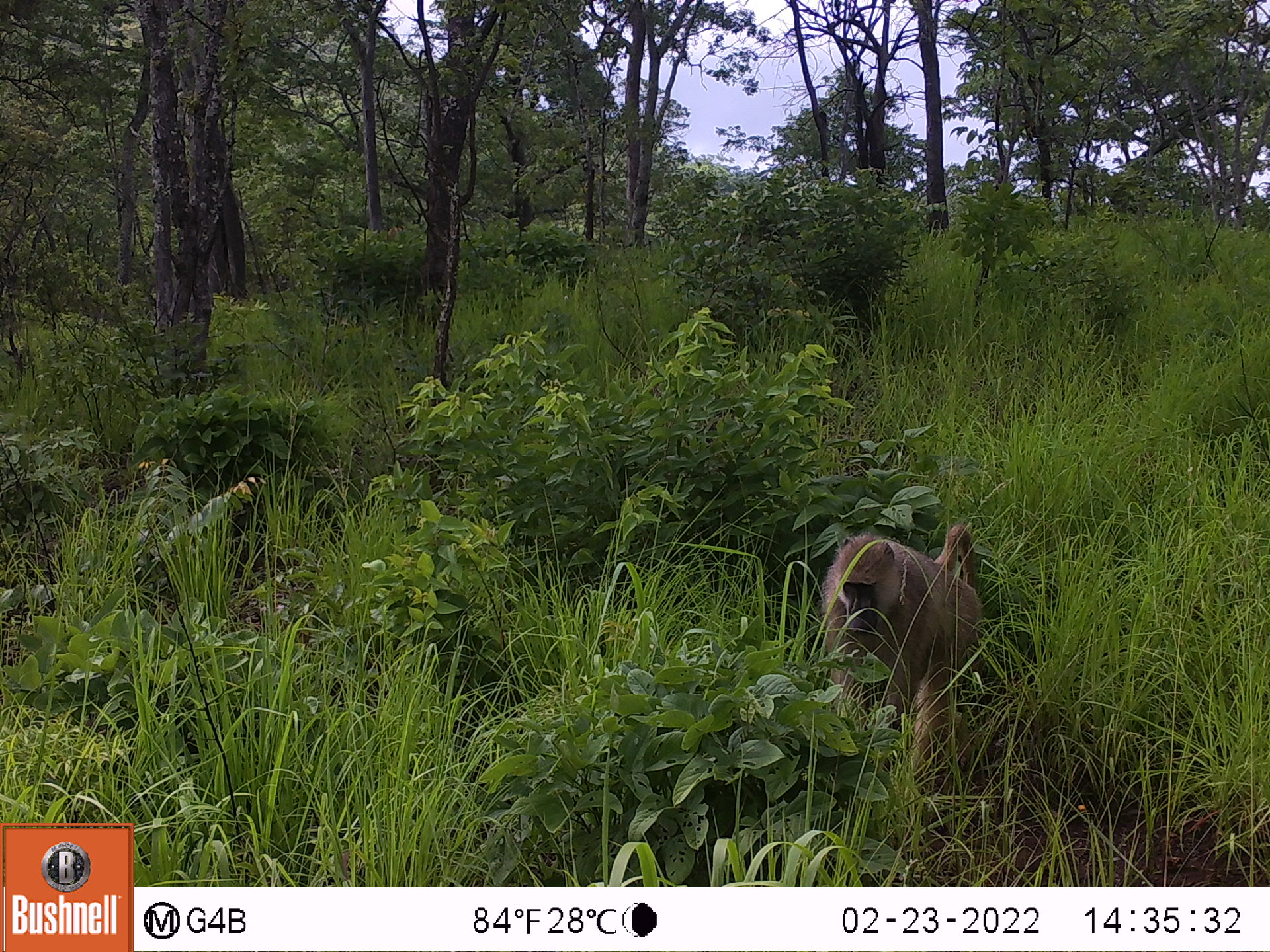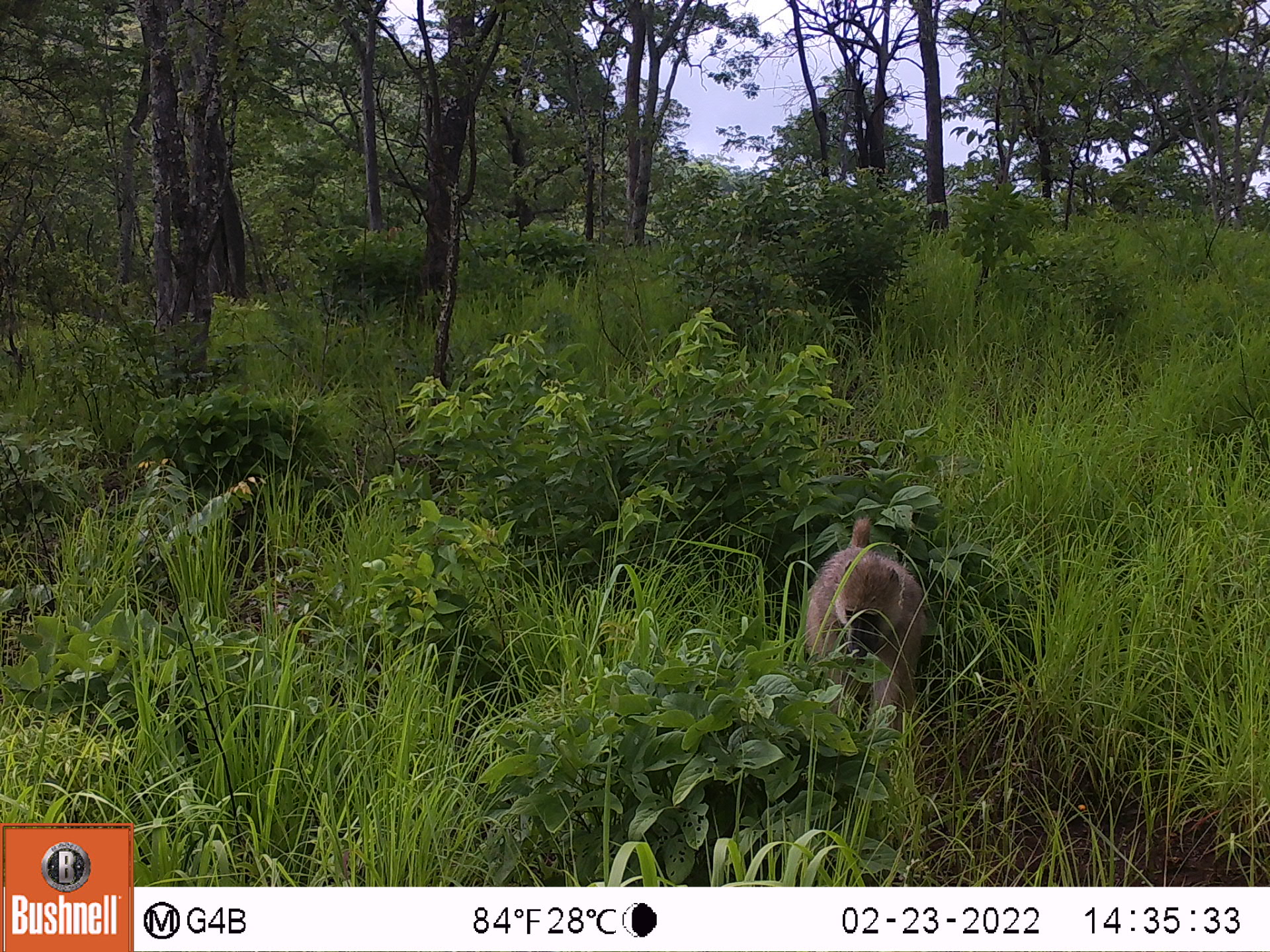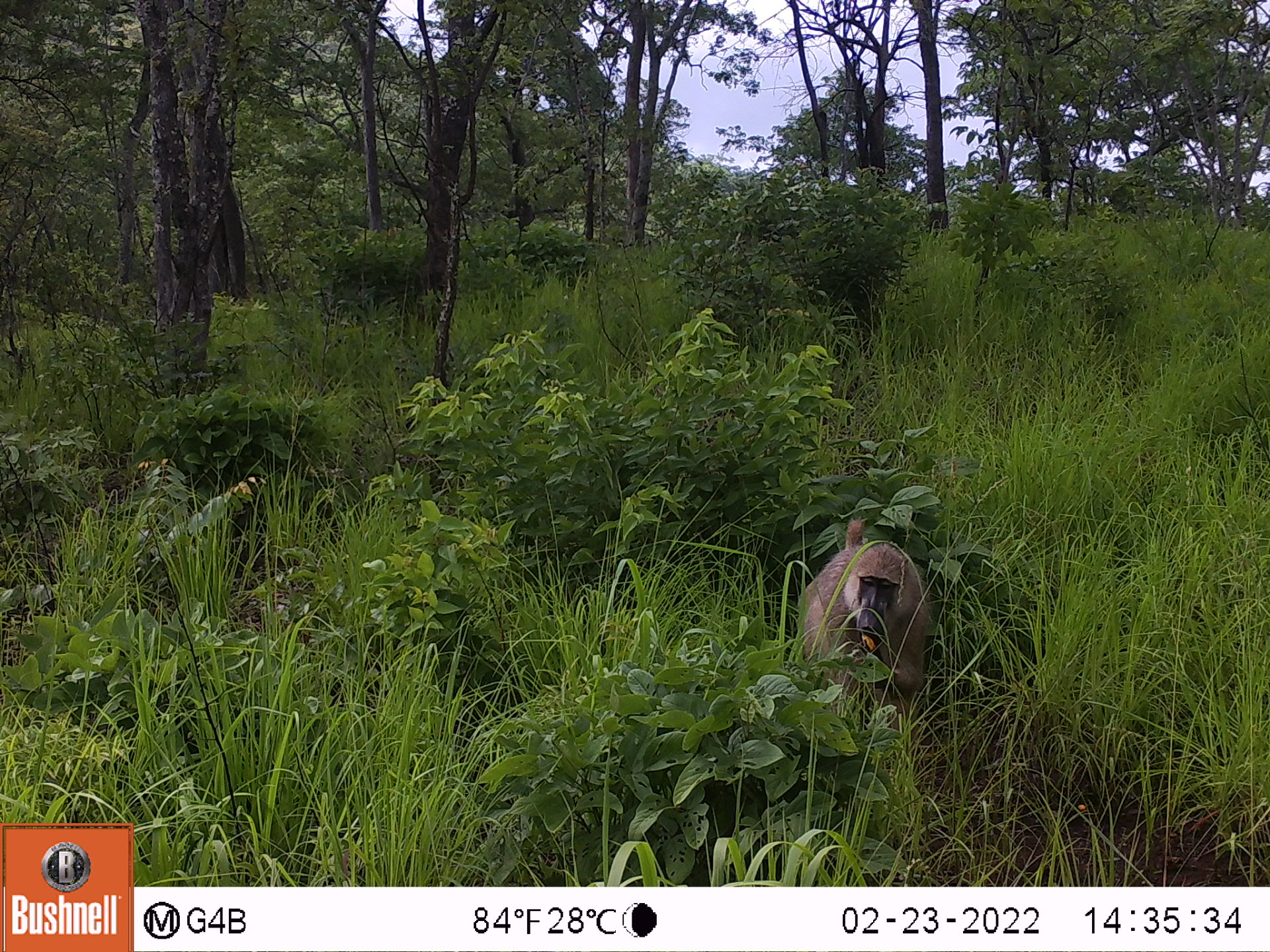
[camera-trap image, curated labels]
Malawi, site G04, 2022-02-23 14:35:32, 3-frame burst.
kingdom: Animalia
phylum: Chordata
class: Mammalia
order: Primates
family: Cercopithecidae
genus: Papio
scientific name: Papio cynocephalus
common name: yellow baboon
Yellow baboon (Papio cynocephalus), count 1.